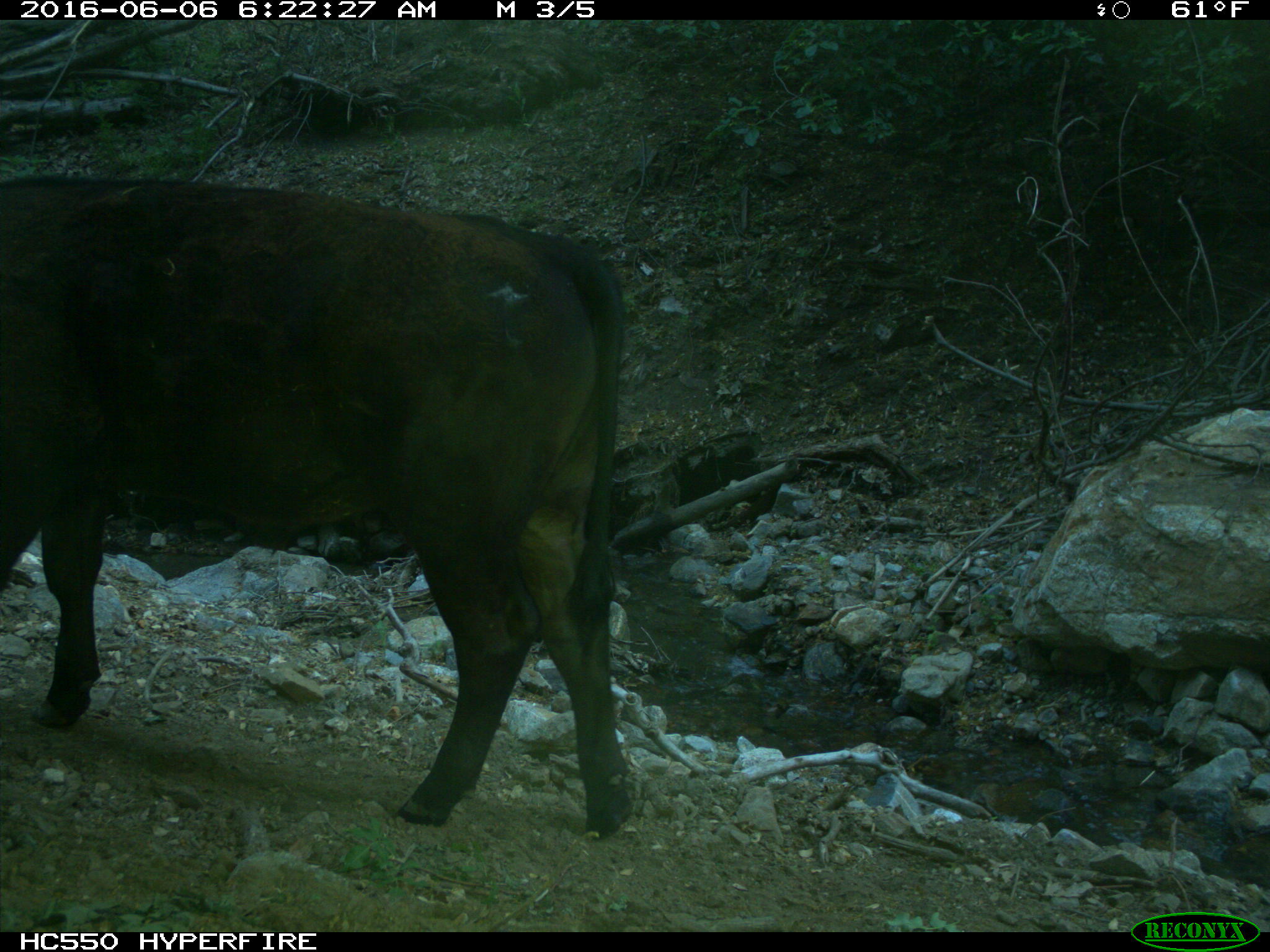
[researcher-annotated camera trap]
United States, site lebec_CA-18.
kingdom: Animalia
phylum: Chordata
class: Mammalia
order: Artiodactyla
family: Bovidae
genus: Bos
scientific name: Bos taurus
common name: domestic cow